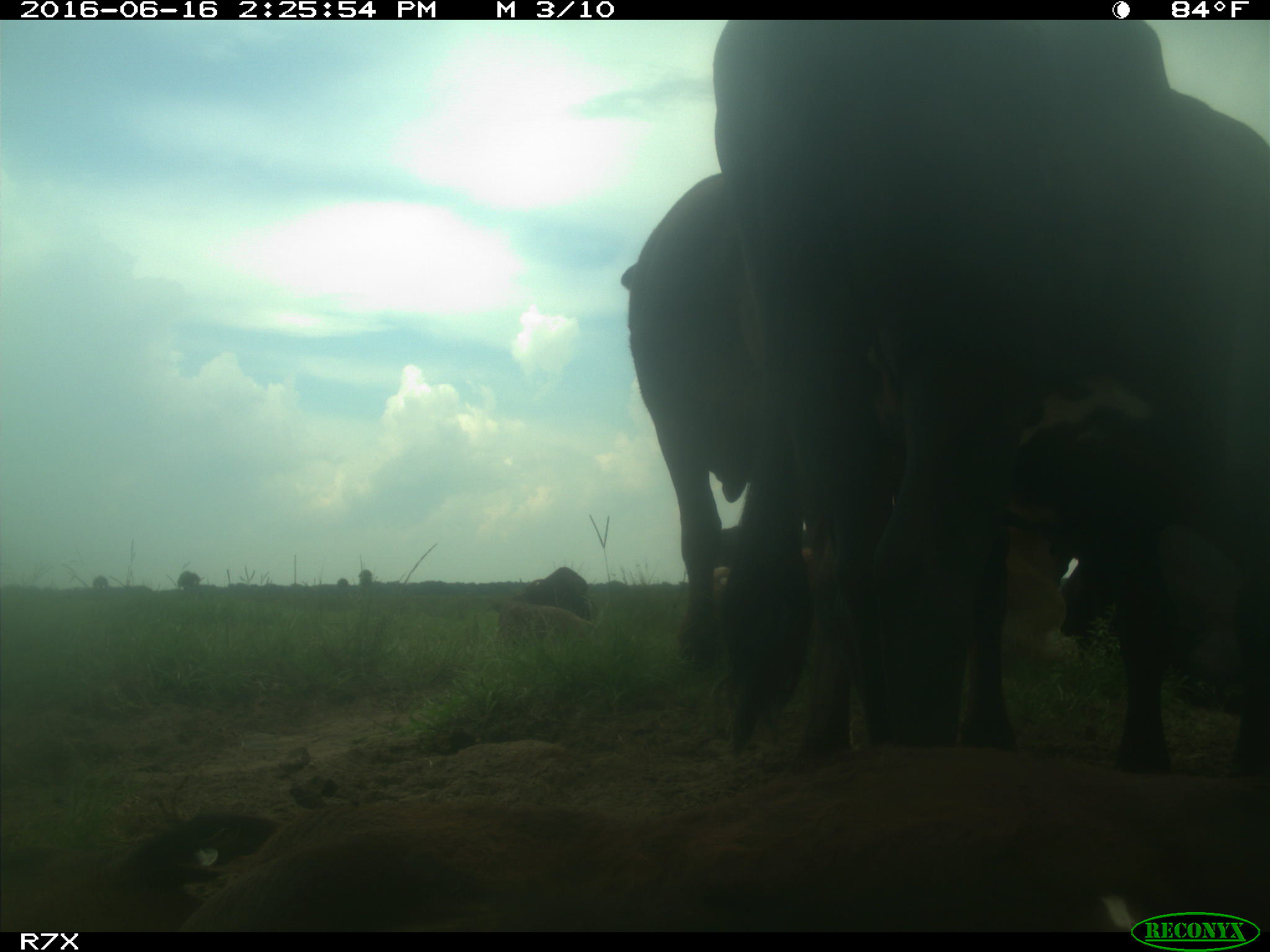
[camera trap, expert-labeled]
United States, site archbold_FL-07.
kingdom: Animalia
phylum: Chordata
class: Mammalia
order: Artiodactyla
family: Bovidae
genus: Bos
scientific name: Bos taurus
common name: domestic cow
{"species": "Bos taurus (domestic cow)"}